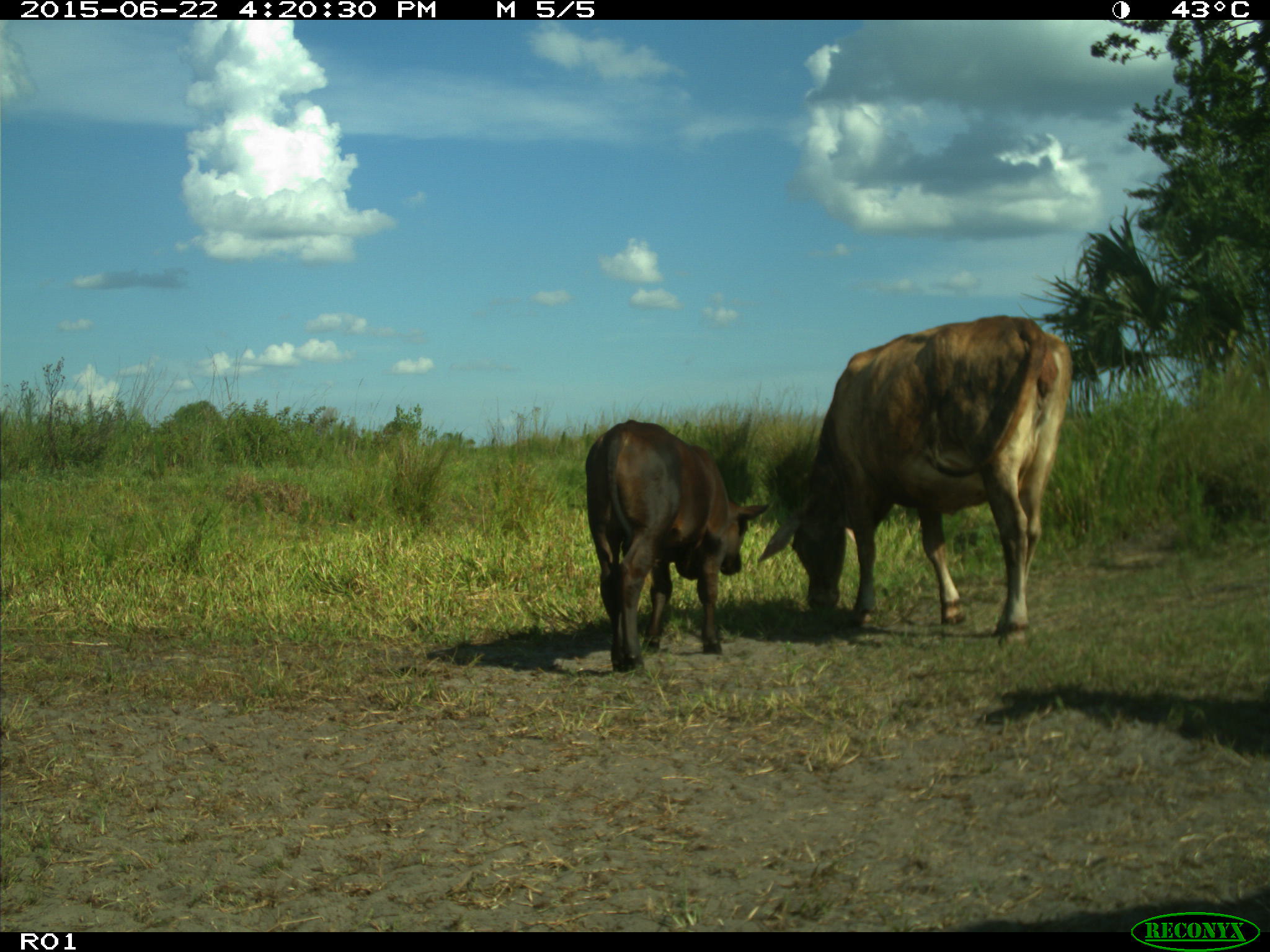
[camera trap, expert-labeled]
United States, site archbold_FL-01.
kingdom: Animalia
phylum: Chordata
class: Mammalia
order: Artiodactyla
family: Bovidae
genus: Bos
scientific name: Bos taurus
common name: domestic cow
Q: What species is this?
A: Bos taurus (domestic cow).